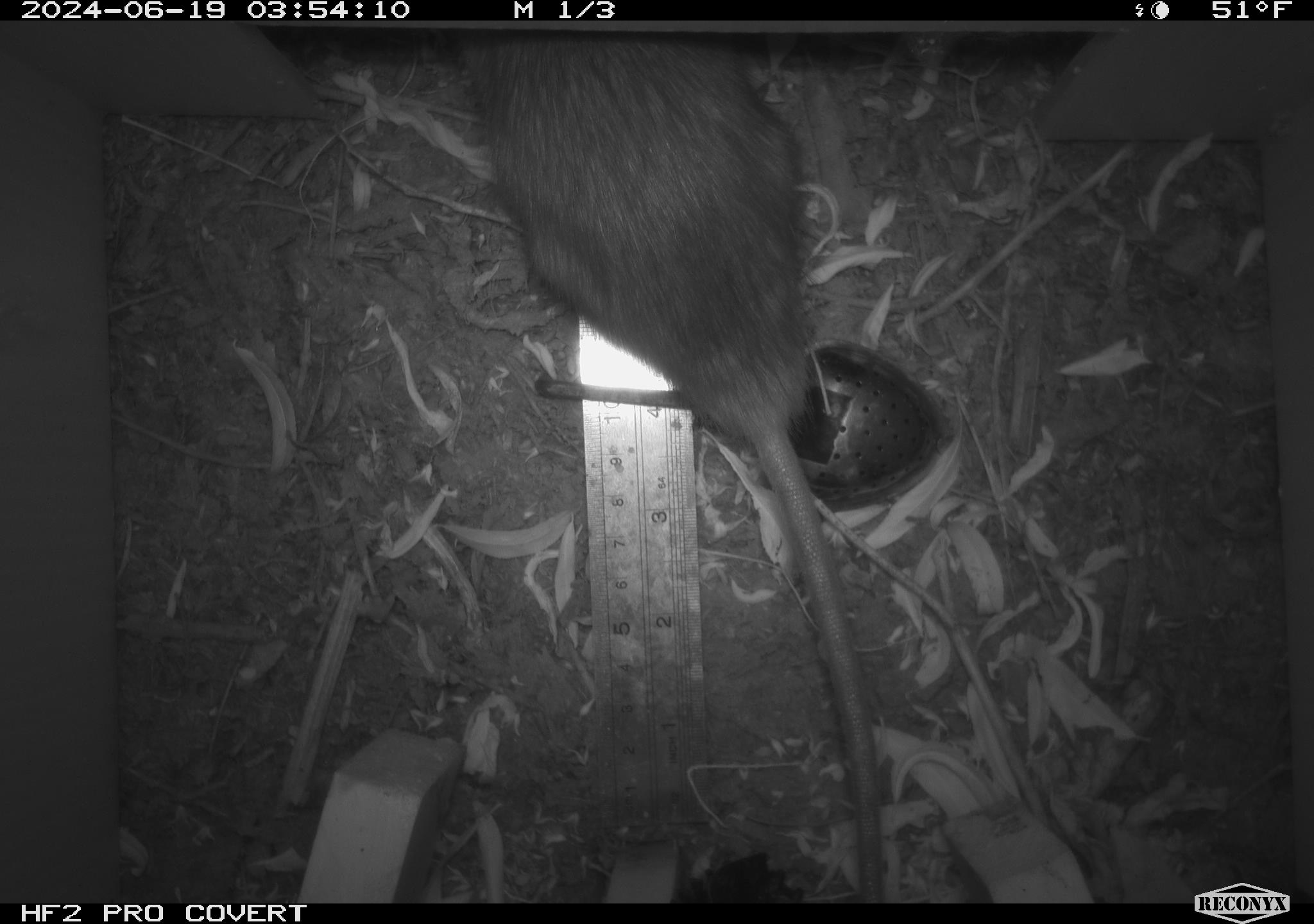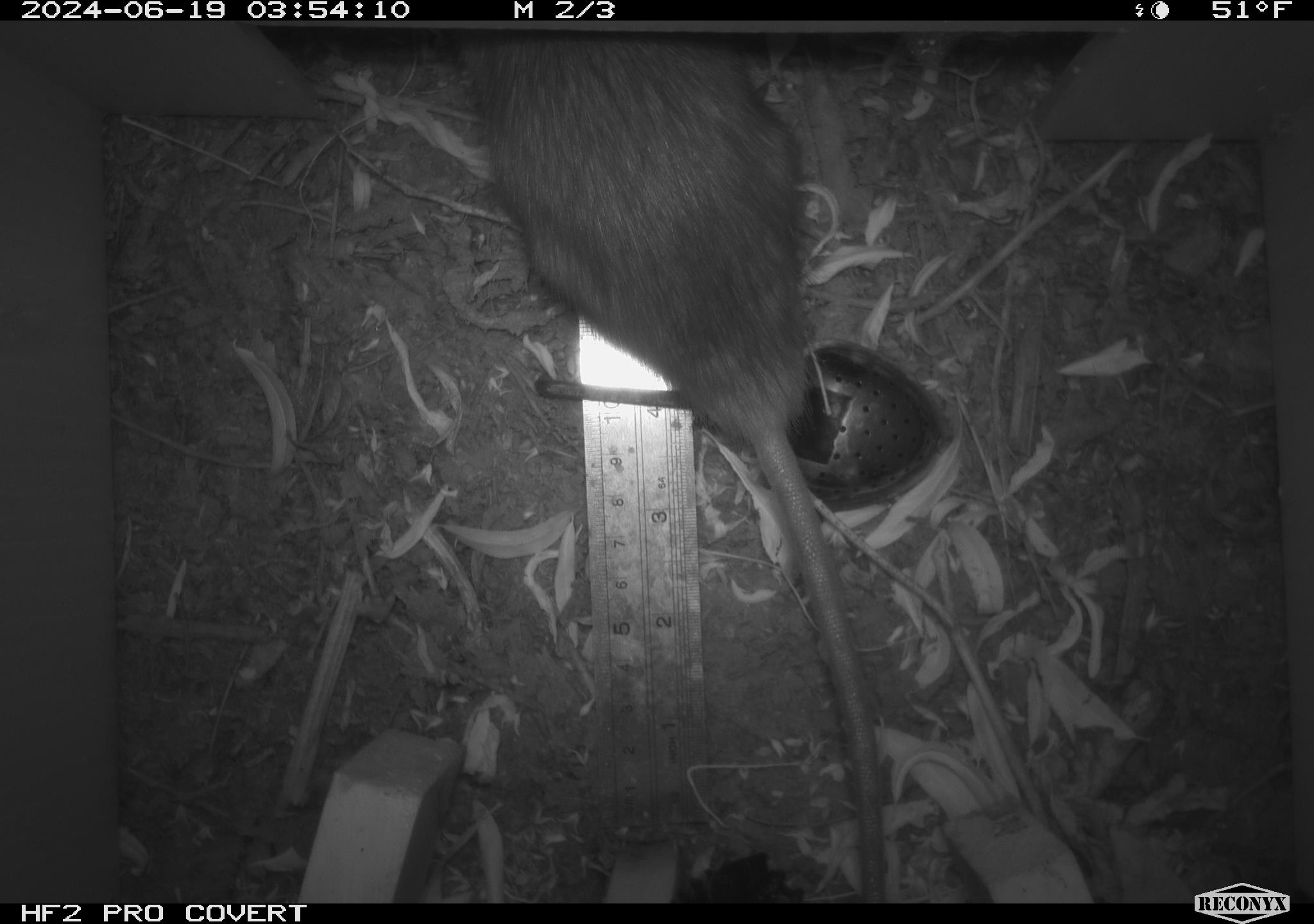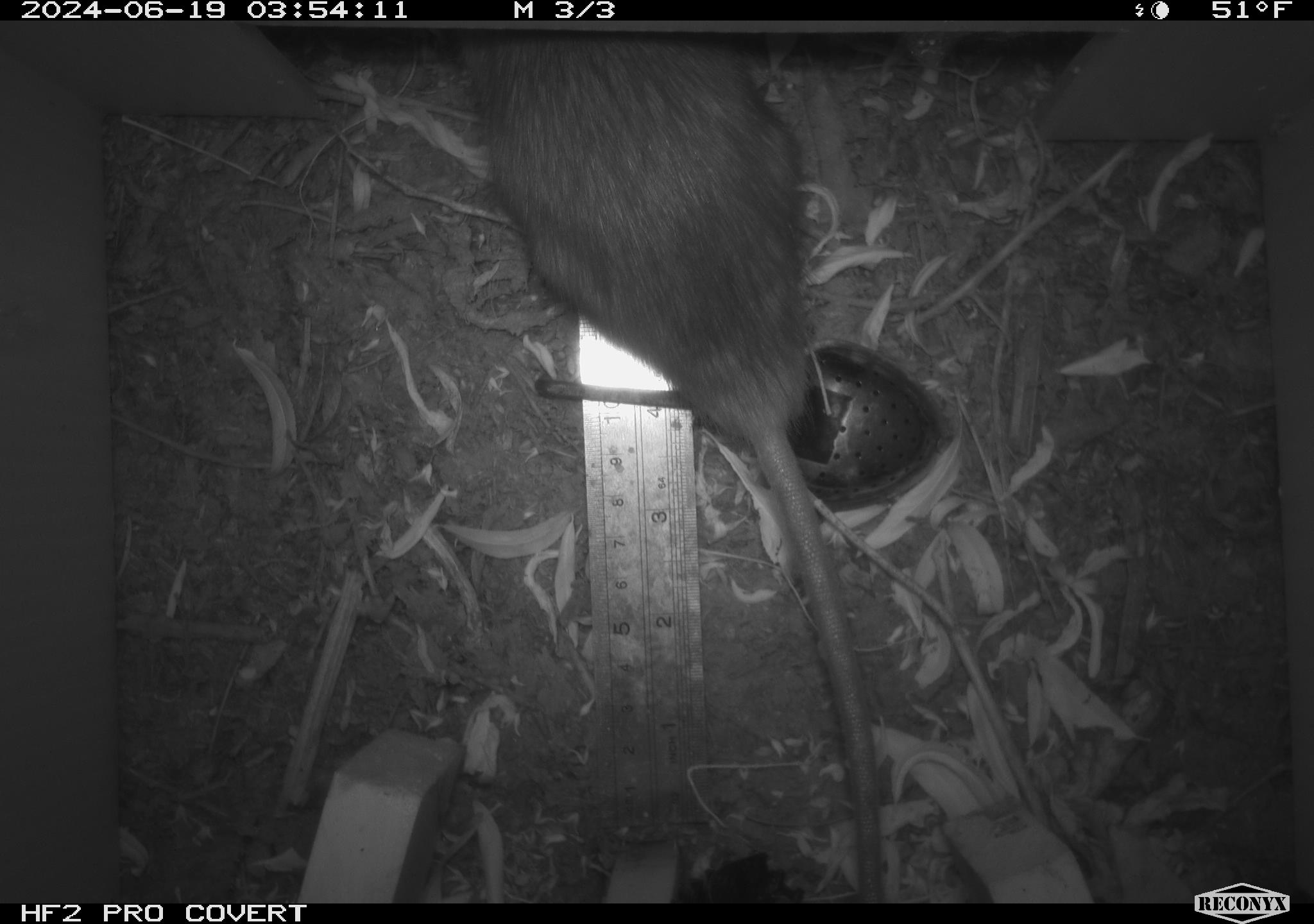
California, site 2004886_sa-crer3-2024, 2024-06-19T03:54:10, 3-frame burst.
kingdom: Animalia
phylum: Chordata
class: Mammalia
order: Rodentia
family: Muridae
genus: Rattus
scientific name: Rattus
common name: rat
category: rattus species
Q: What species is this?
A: Rattus species (rat) (Rattus).